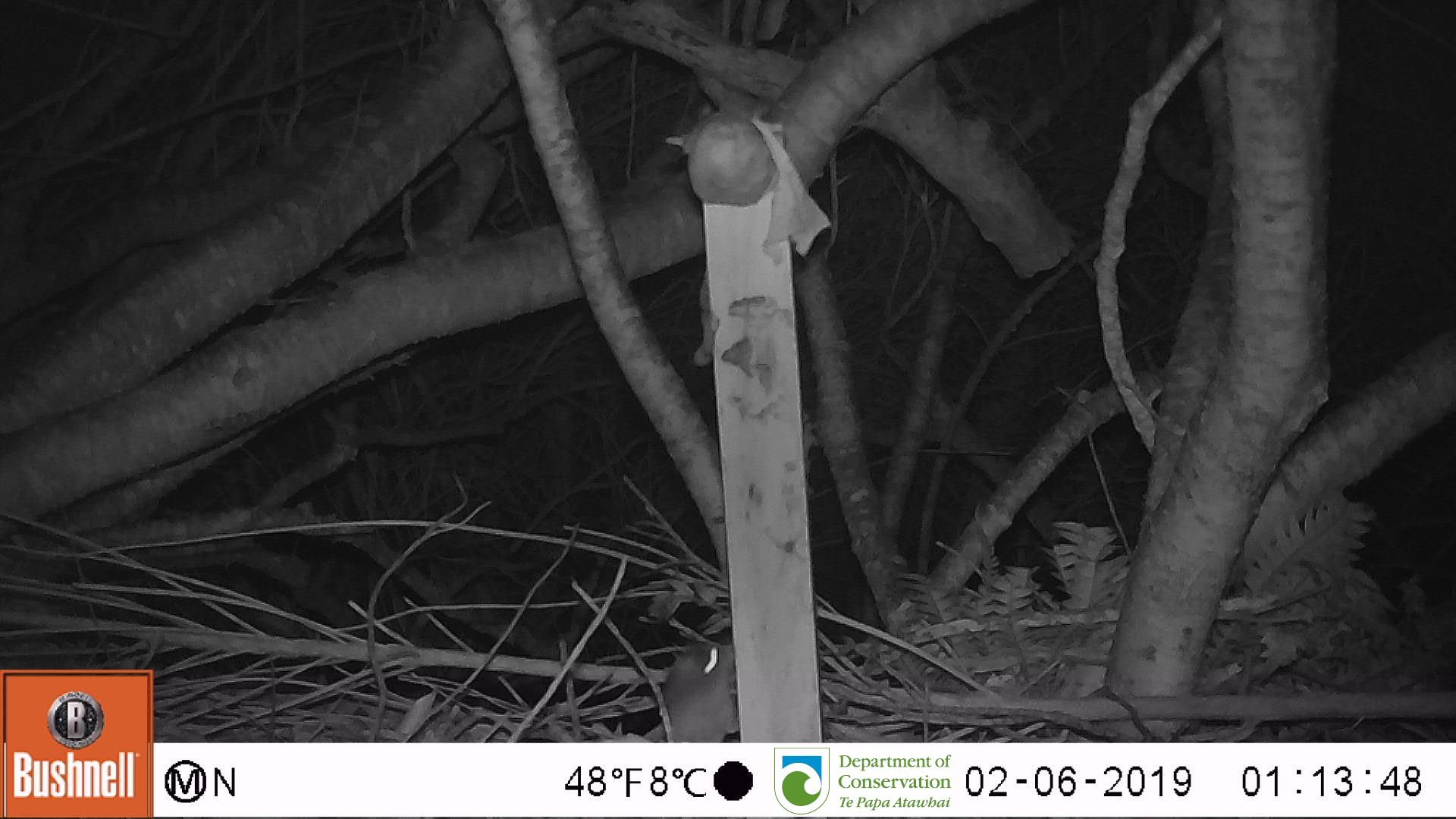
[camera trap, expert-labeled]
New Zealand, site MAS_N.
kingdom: Animalia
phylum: Chordata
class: Mammalia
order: Rodentia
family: Muridae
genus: Mus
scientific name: Mus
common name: mouse